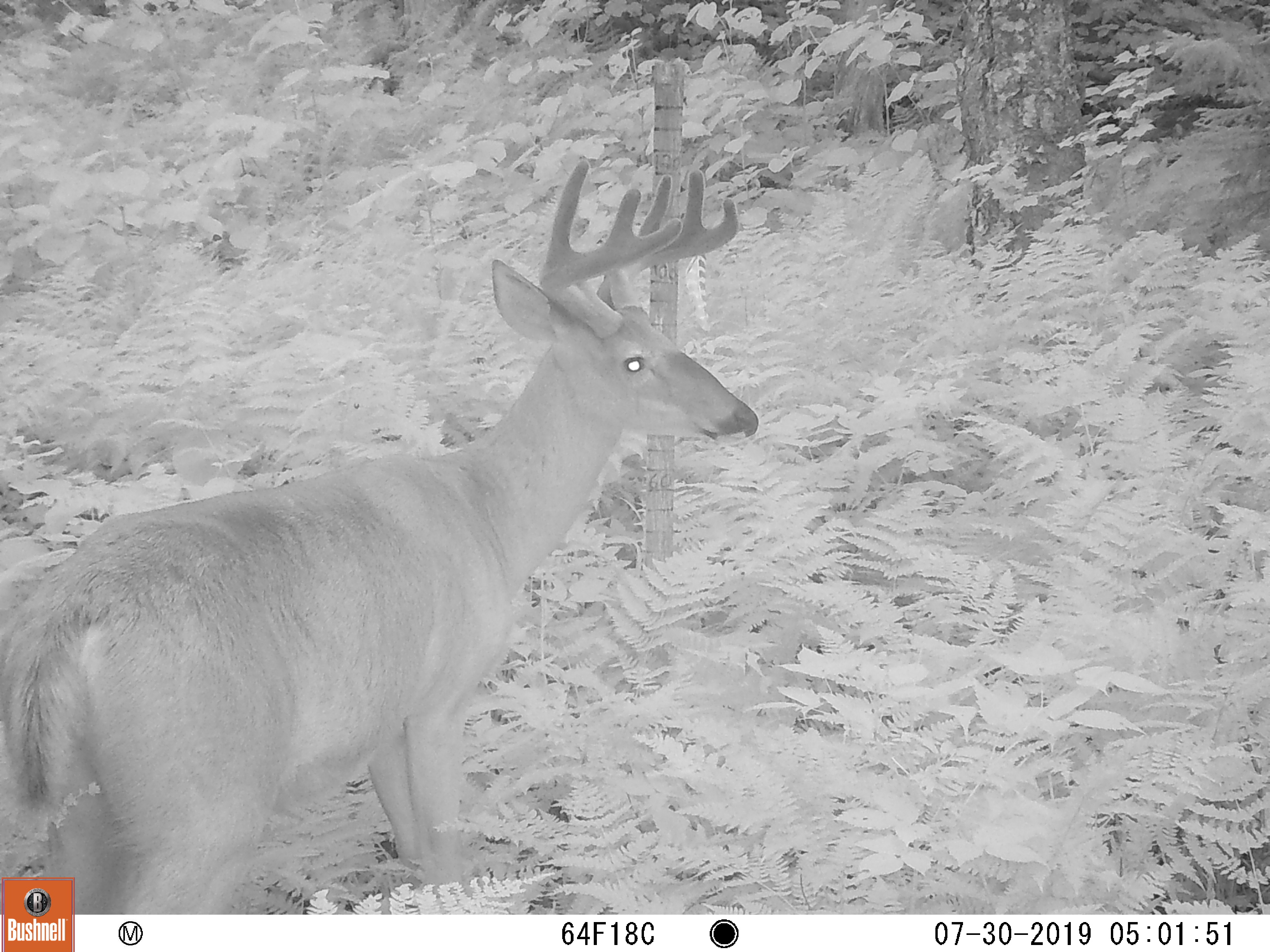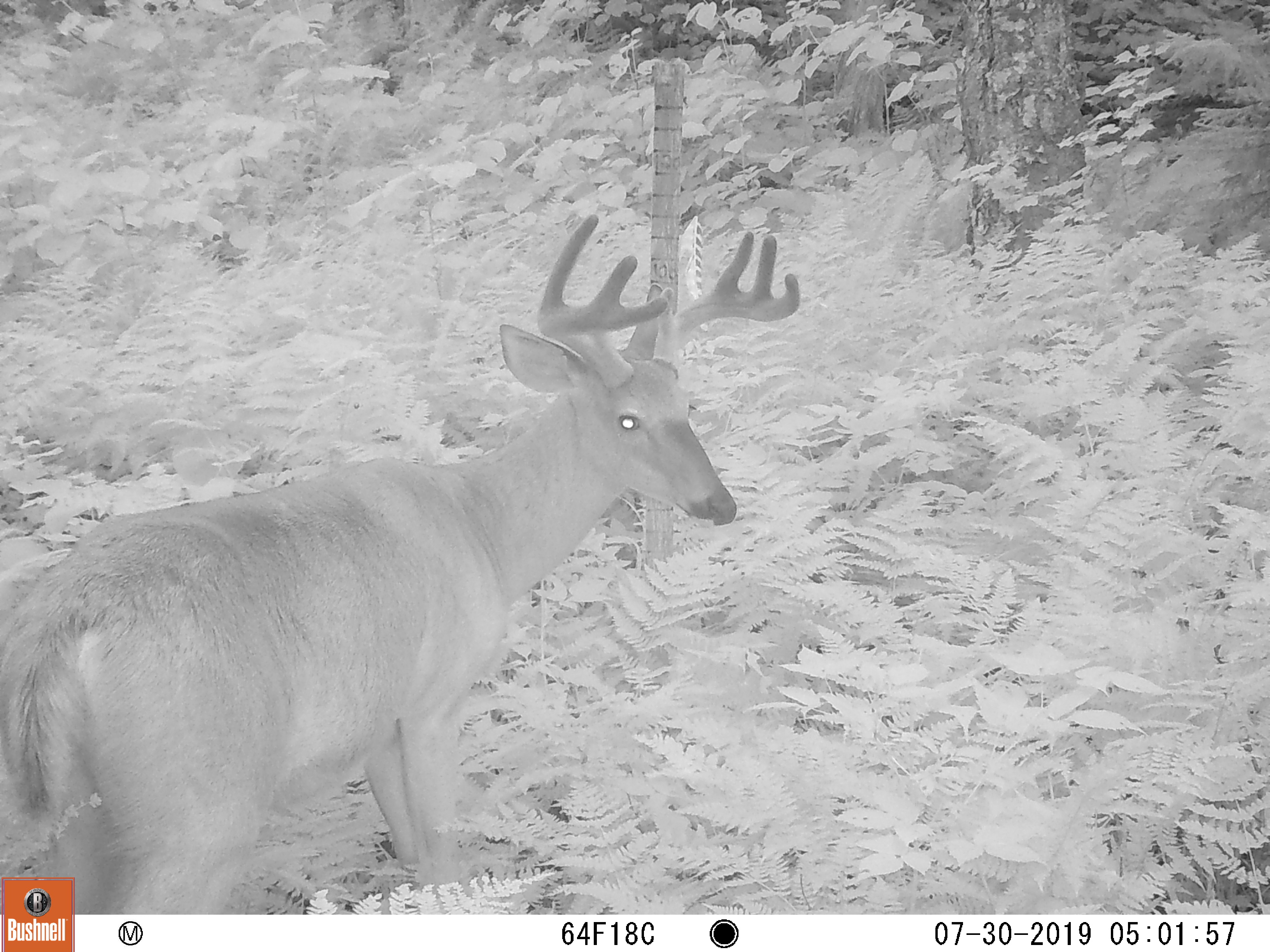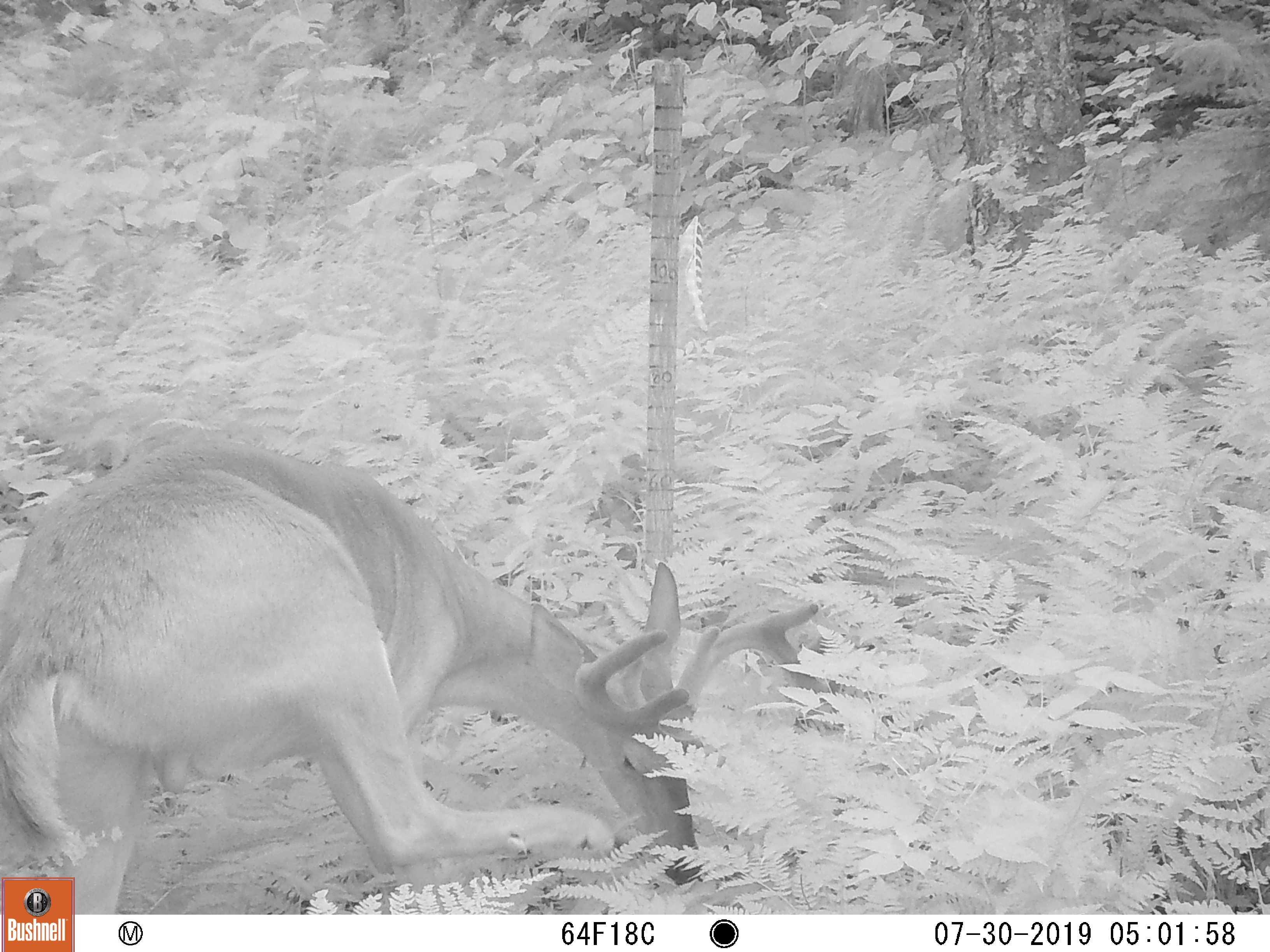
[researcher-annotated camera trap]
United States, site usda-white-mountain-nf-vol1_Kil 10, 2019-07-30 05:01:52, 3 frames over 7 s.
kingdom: Animalia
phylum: Chordata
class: Mammalia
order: Artiodactyla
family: Cervidae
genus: Odocoileus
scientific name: Odocoileus virginianus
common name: white-tailed deer